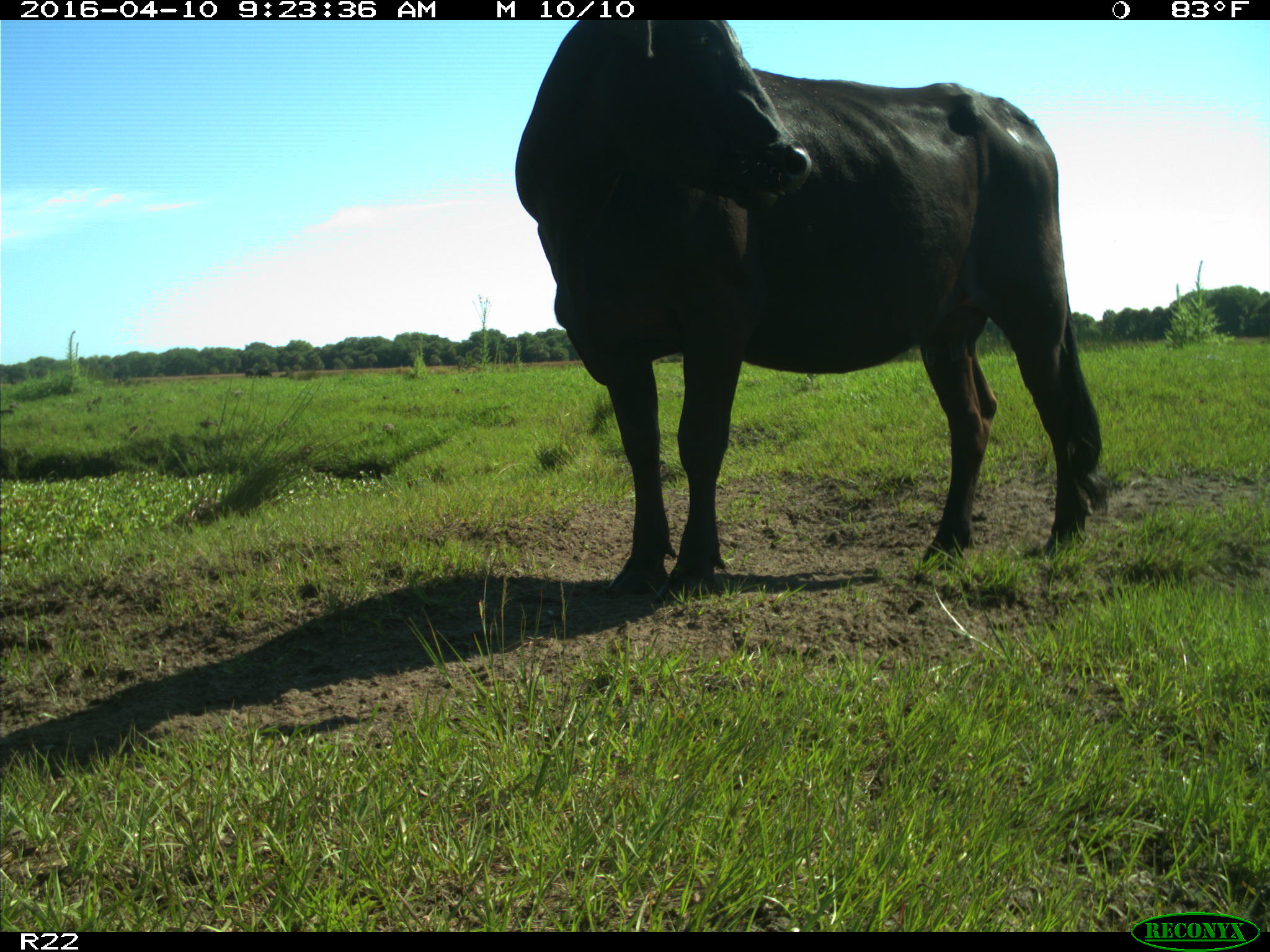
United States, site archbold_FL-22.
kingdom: Animalia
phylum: Chordata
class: Mammalia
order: Artiodactyla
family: Bovidae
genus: Bos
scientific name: Bos taurus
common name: domestic cow